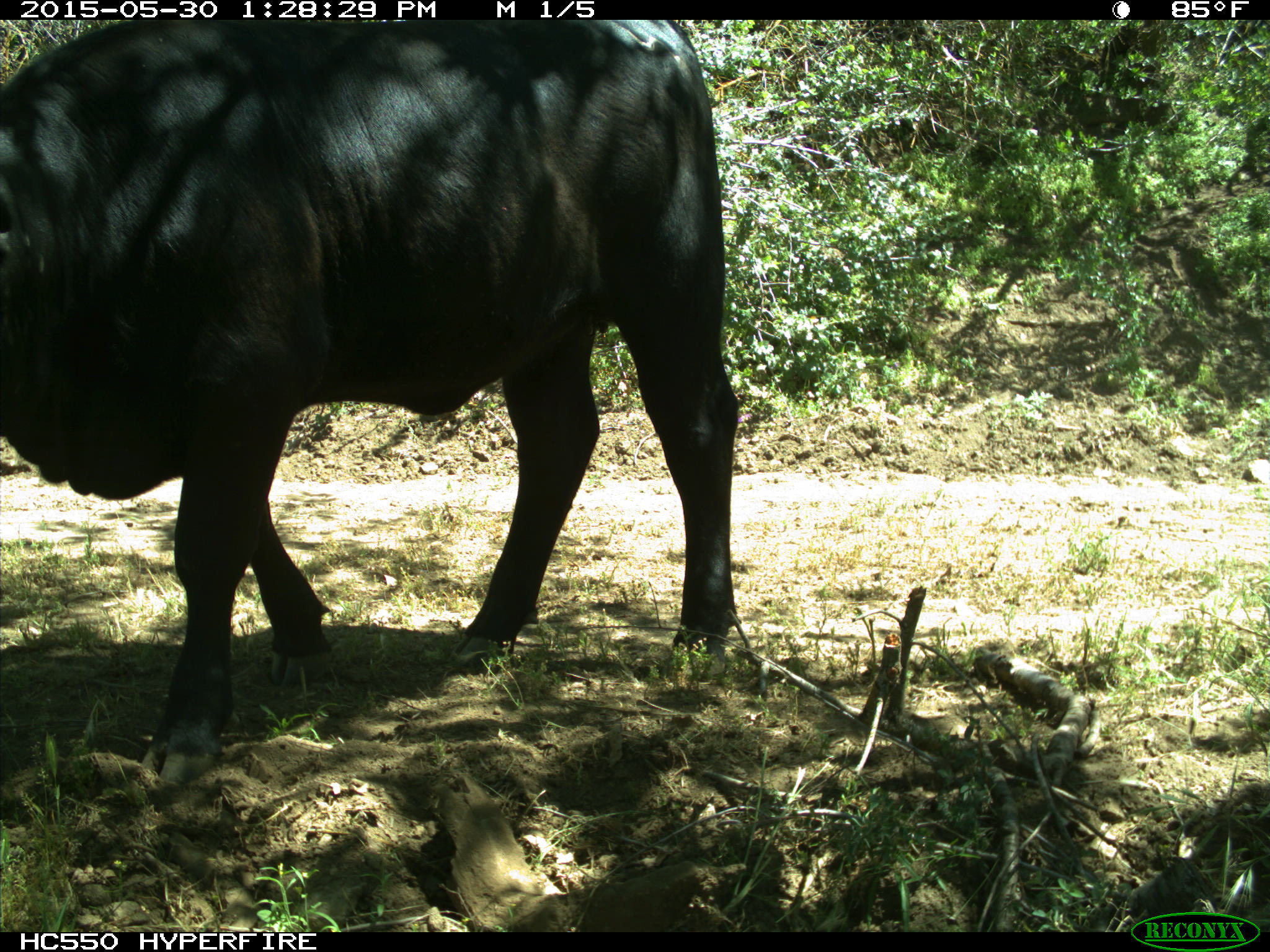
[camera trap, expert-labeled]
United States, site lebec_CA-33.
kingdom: Animalia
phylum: Chordata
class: Mammalia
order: Artiodactyla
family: Bovidae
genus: Bos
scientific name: Bos taurus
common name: domestic cow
Bos taurus (domestic cow).